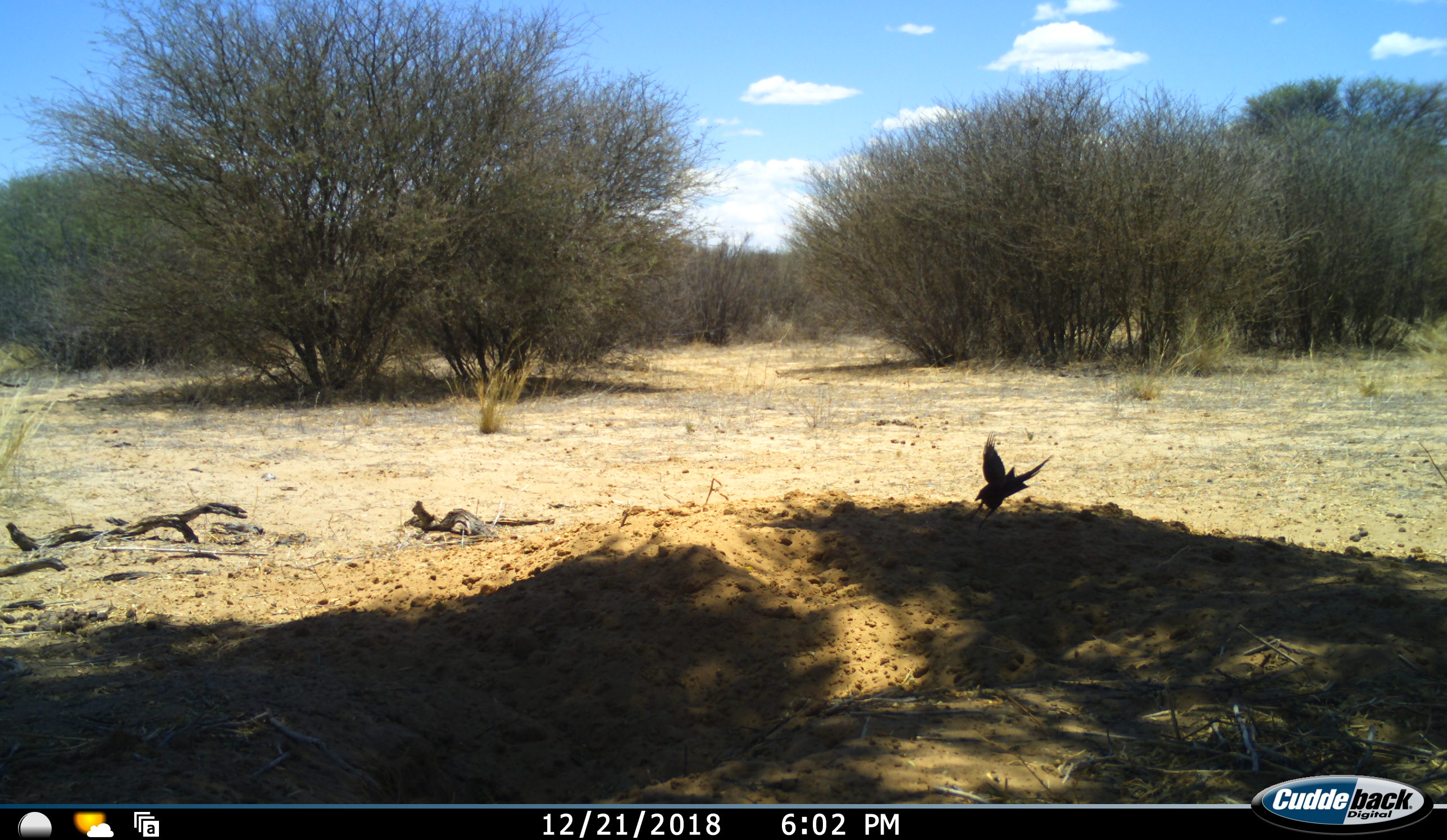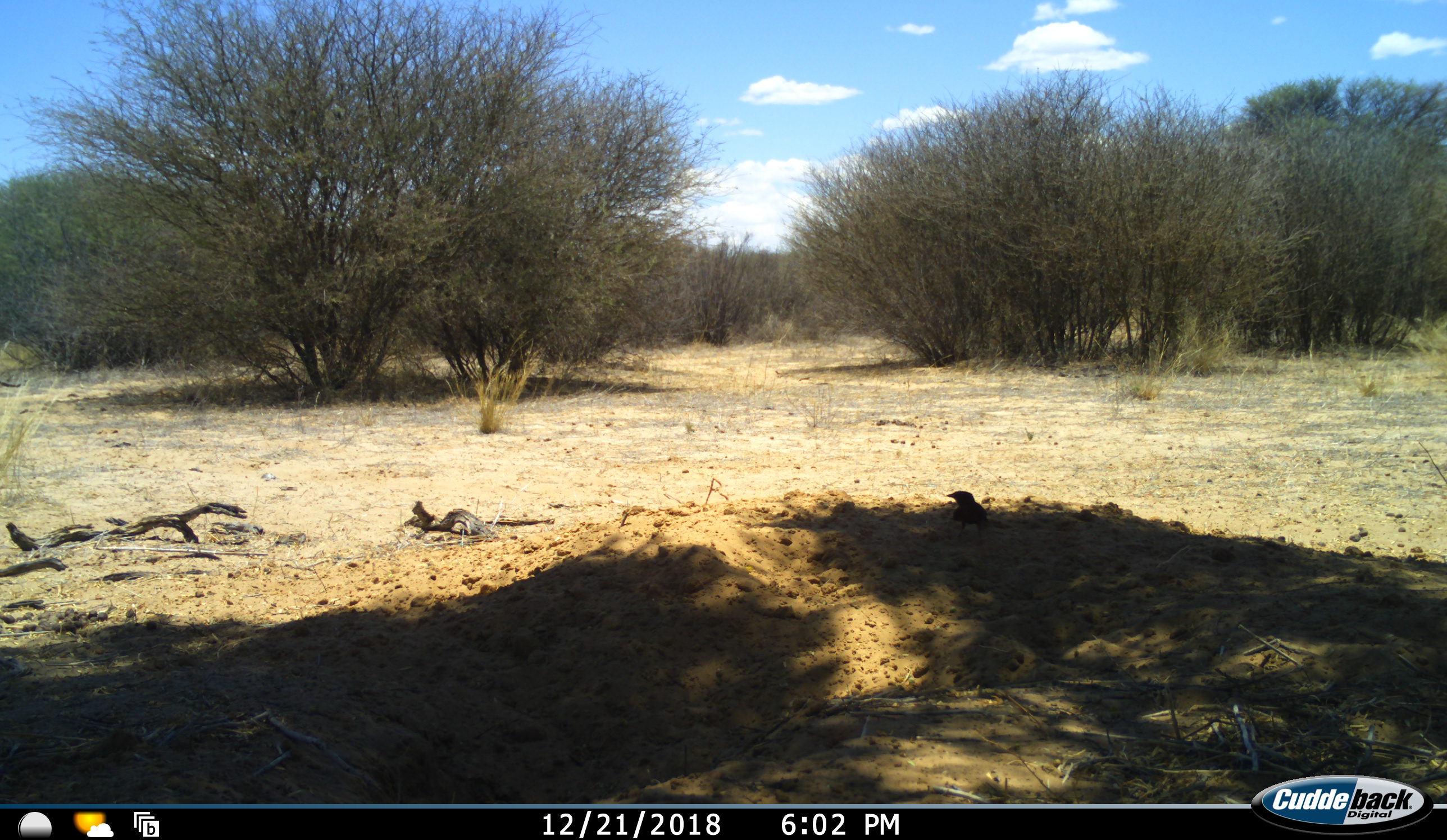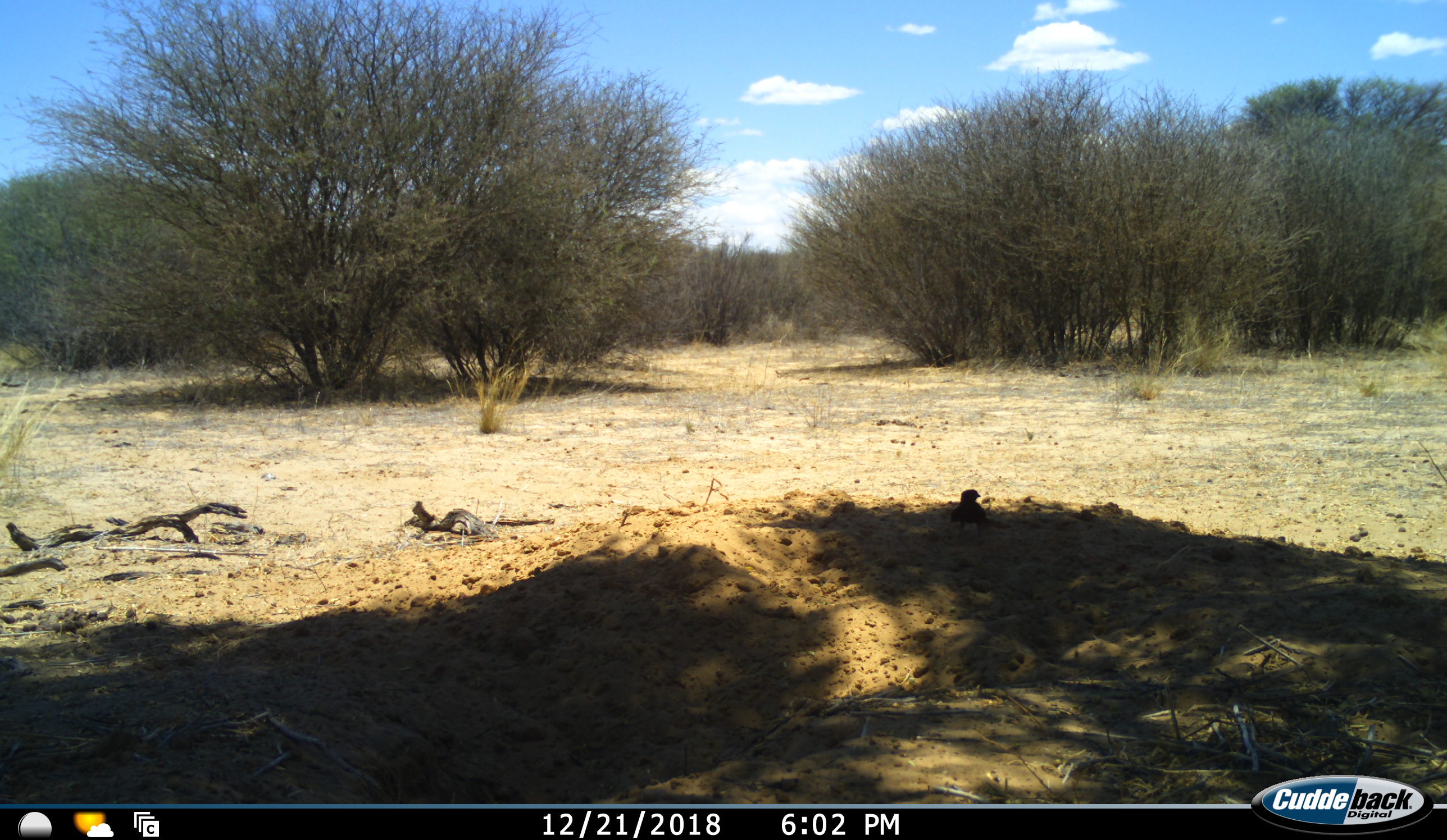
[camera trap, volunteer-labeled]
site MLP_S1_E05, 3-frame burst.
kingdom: Animalia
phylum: Chordata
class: Aves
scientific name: Aves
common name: bird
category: birdother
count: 1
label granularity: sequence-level